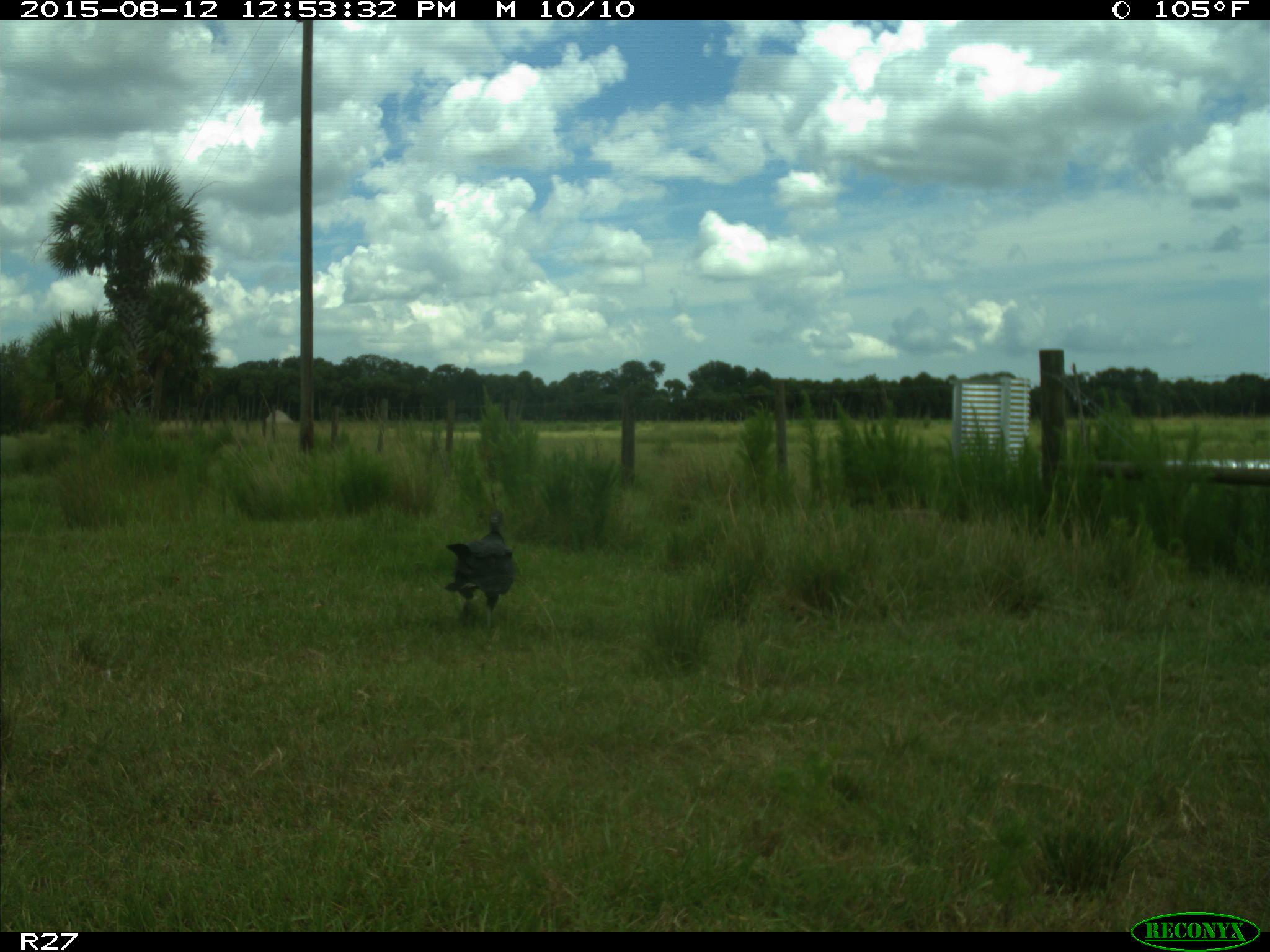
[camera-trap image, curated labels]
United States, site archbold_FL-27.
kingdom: Animalia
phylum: Chordata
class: Aves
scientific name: Aves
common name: birds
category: unidentified bird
Unidentified bird (birds) (Aves).